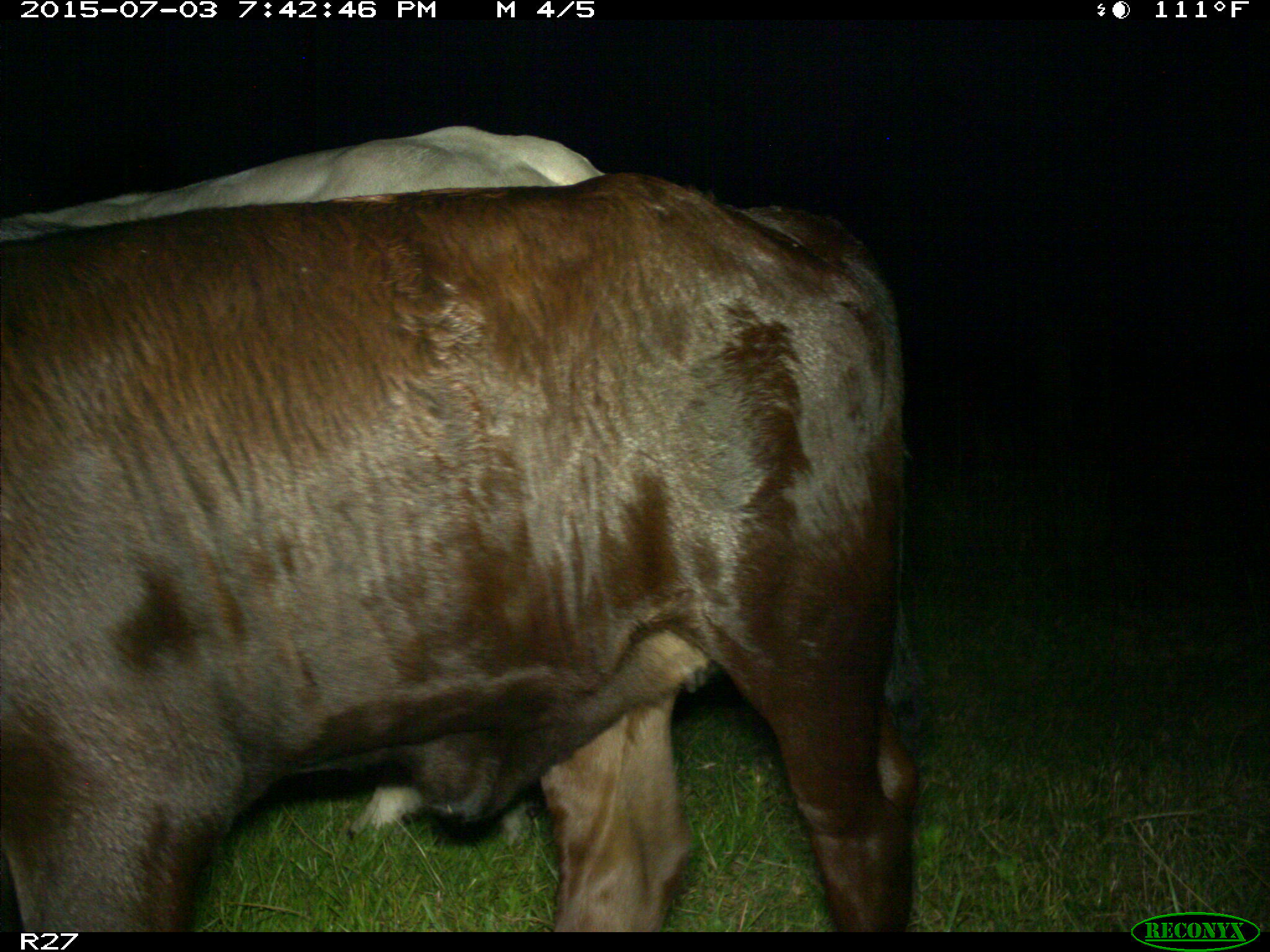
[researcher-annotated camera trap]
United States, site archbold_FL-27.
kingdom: Animalia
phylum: Chordata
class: Mammalia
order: Artiodactyla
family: Bovidae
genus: Bos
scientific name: Bos taurus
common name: domestic cow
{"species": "Bos taurus (domestic cow)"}